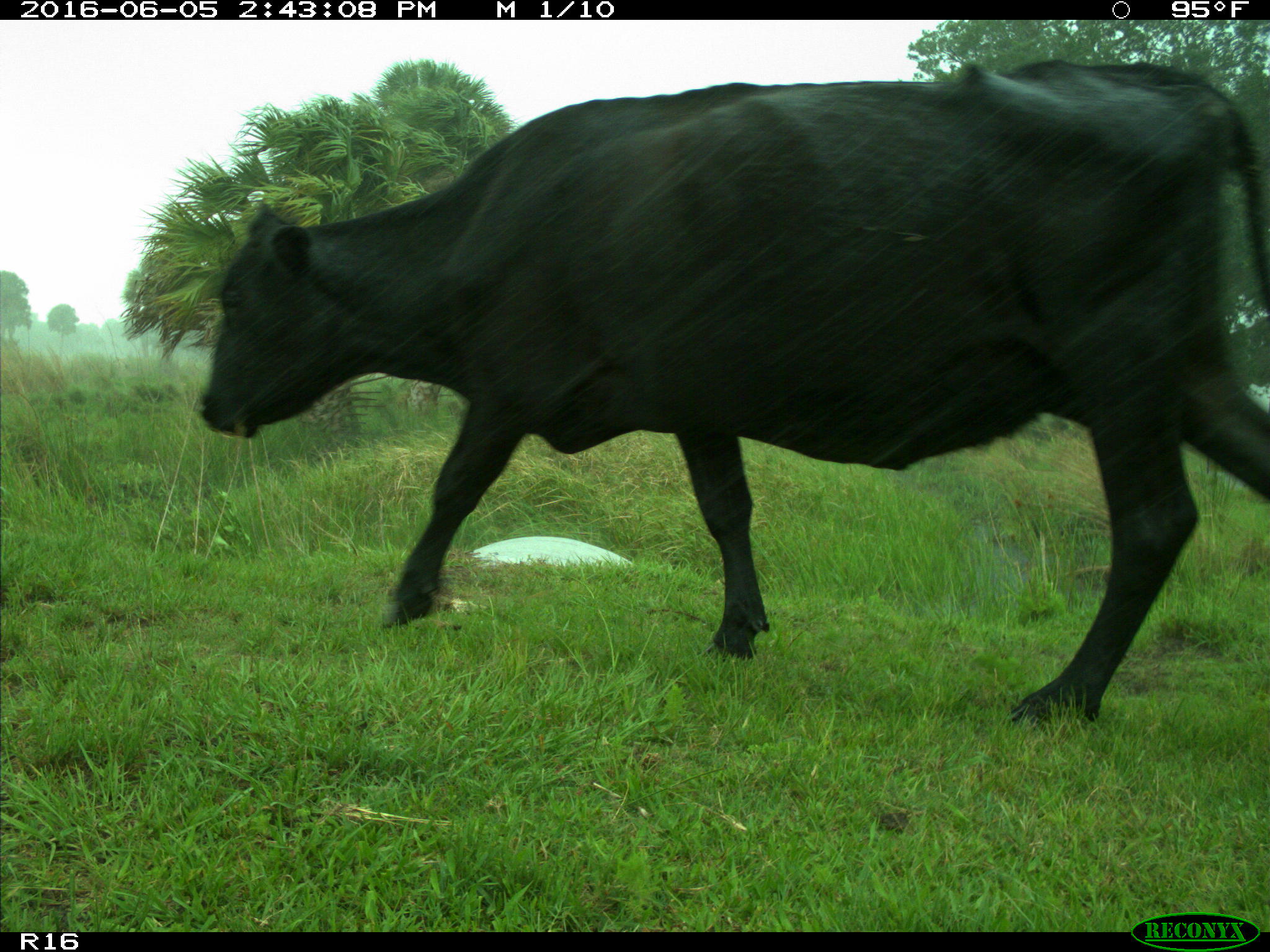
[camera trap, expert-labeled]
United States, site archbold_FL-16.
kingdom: Animalia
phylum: Chordata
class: Mammalia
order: Artiodactyla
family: Bovidae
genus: Bos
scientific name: Bos taurus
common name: domestic cow